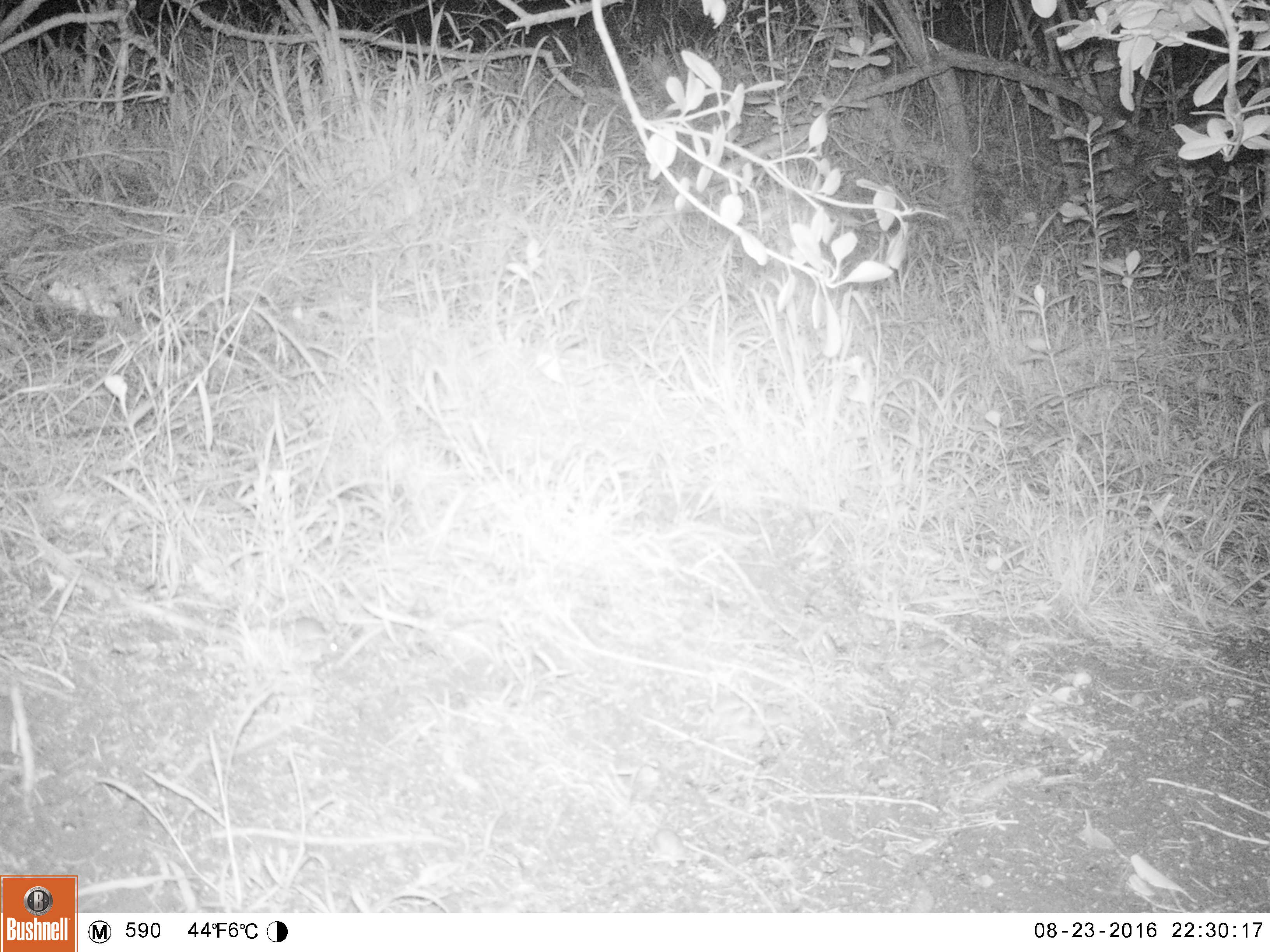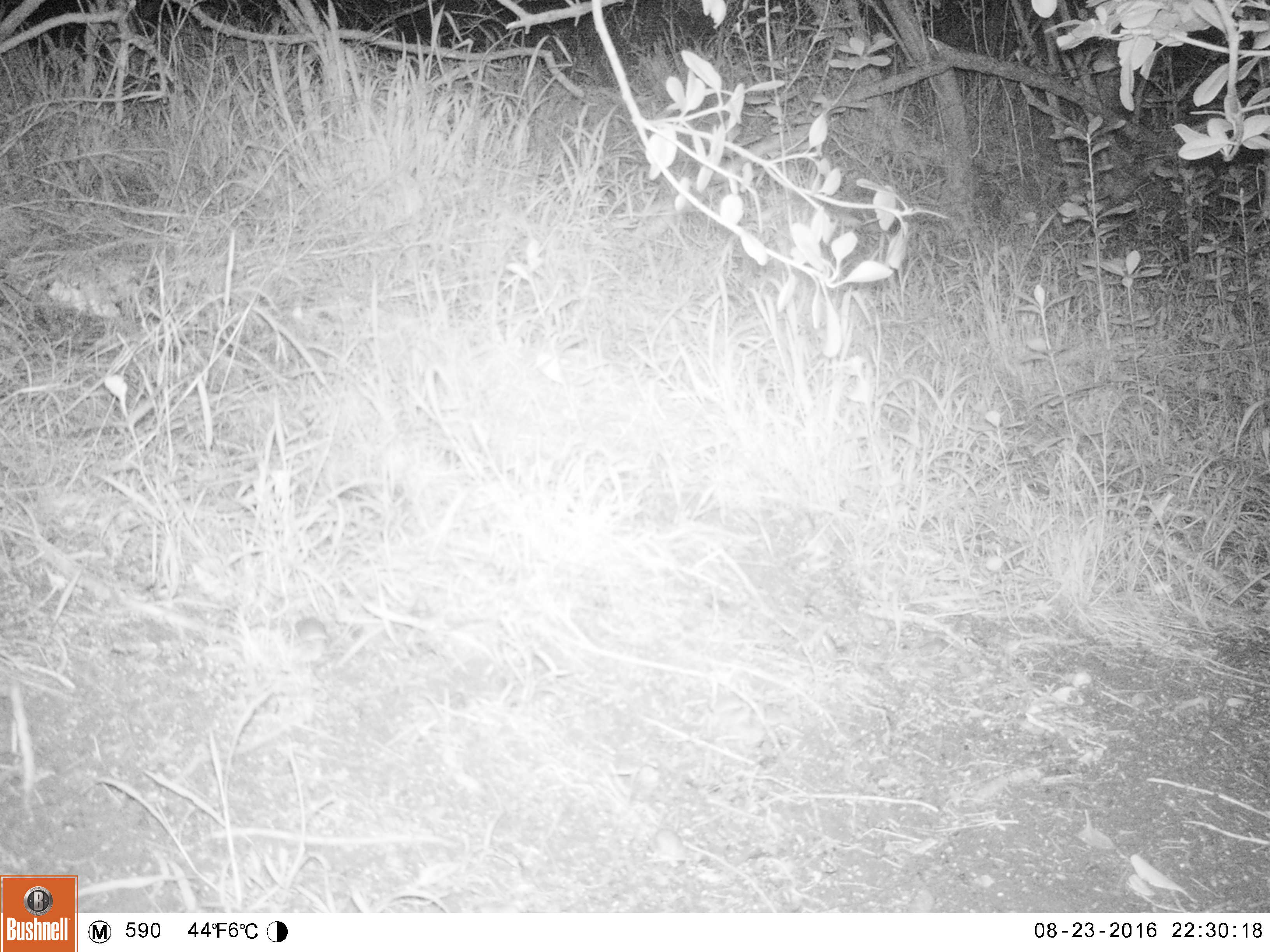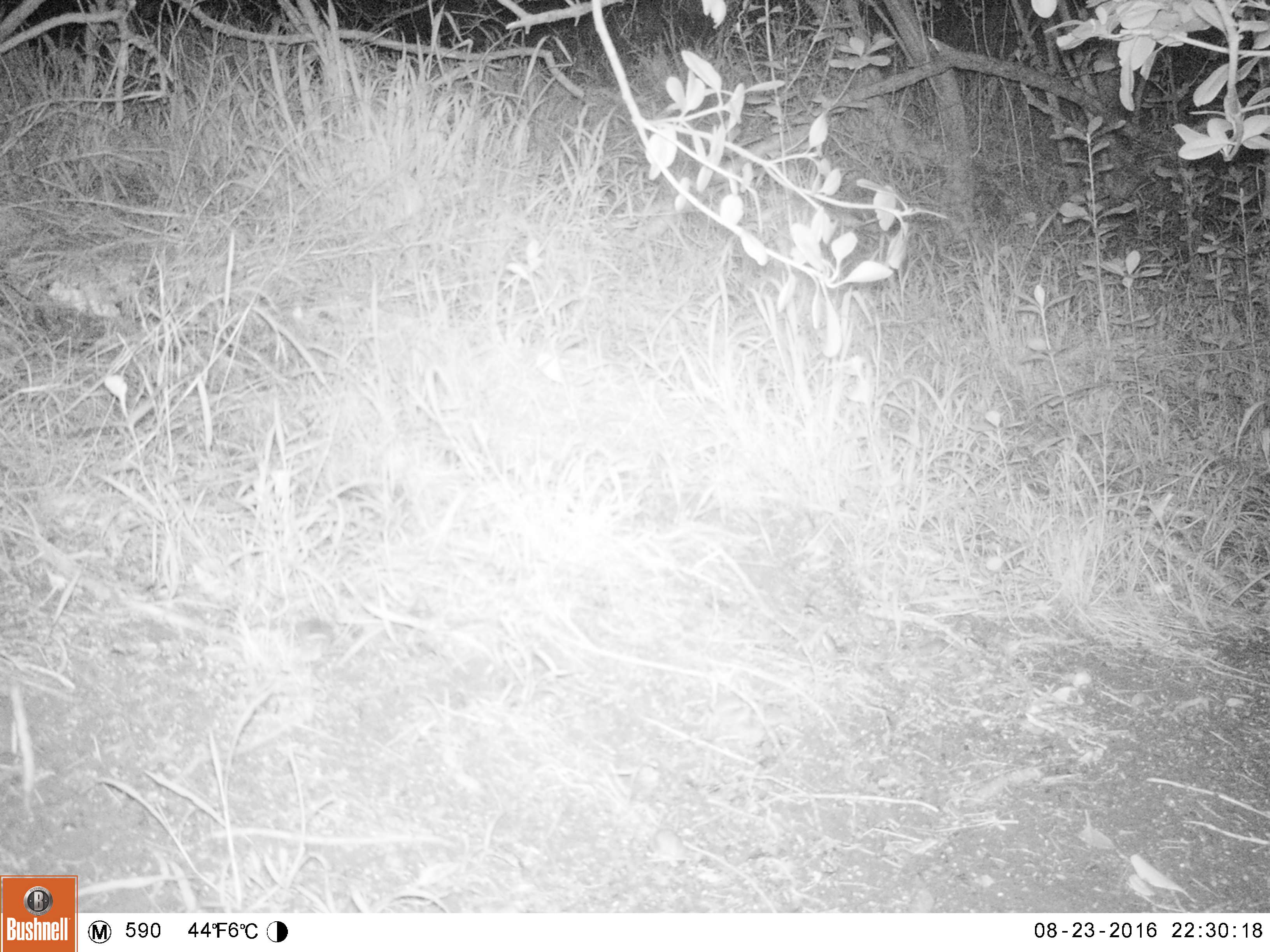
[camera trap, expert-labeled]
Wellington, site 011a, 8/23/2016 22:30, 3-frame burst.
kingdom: Animalia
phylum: Chordata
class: Mammalia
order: Rodentia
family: Muridae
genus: Mus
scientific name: Mus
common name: mouse